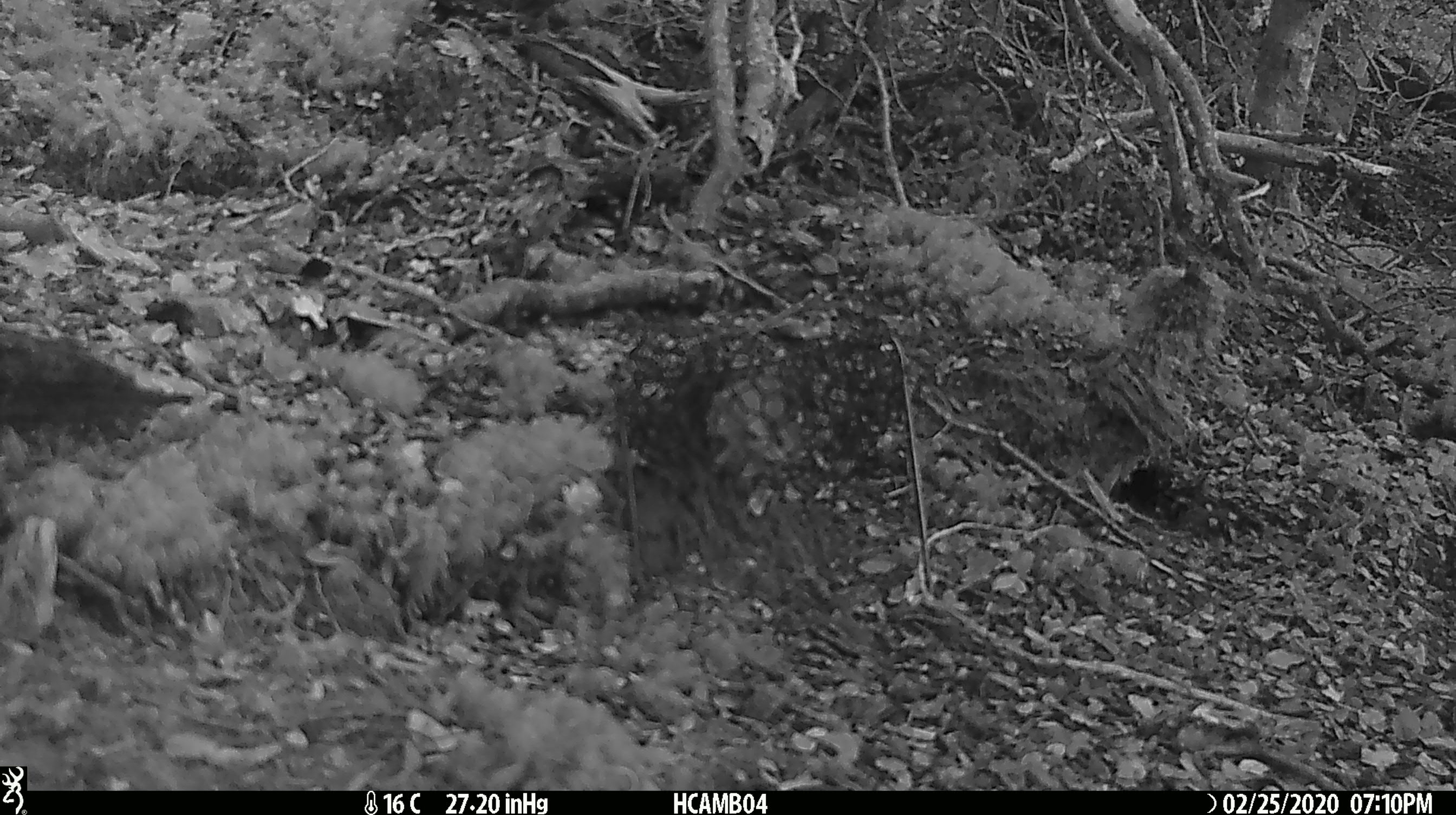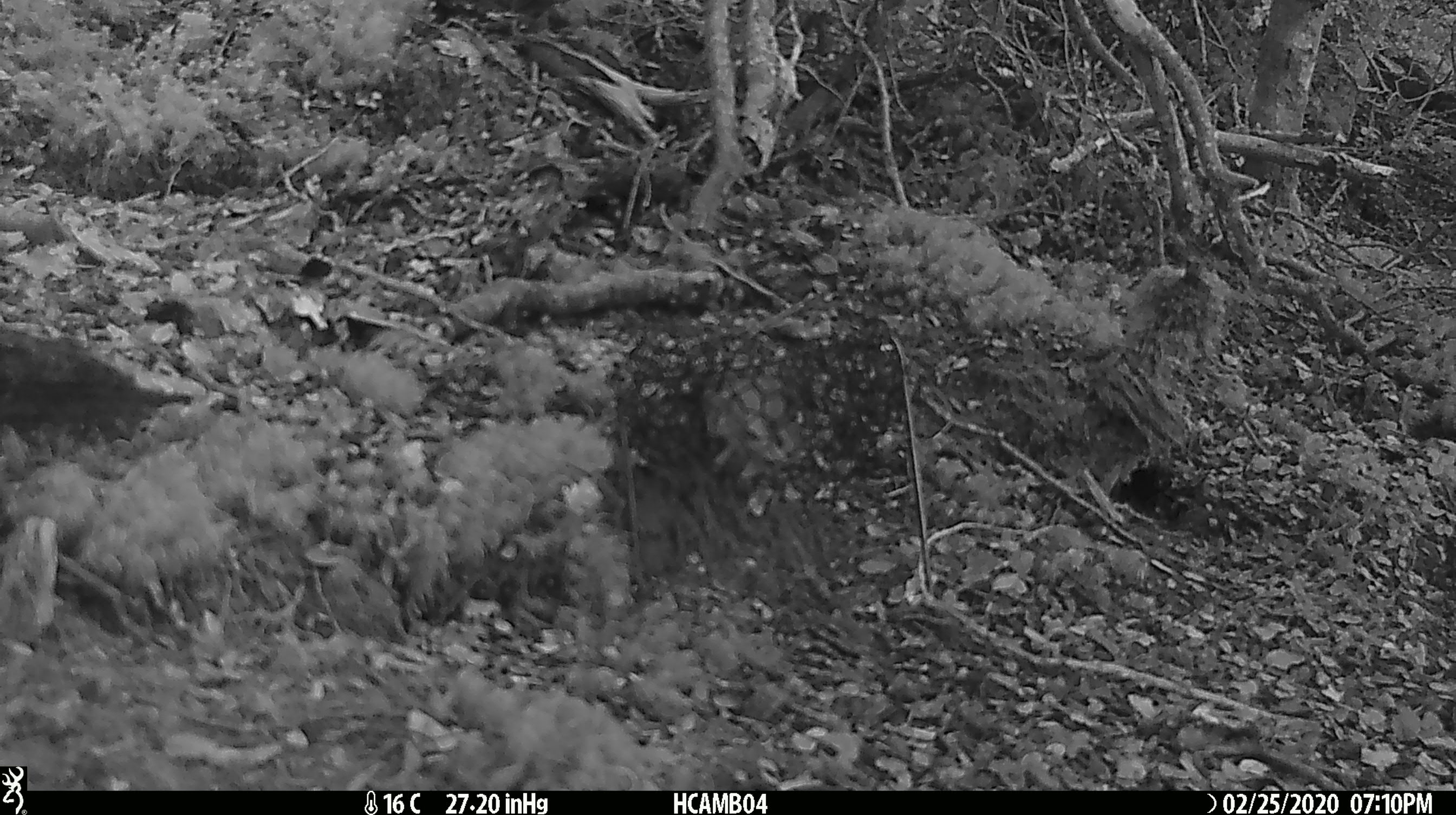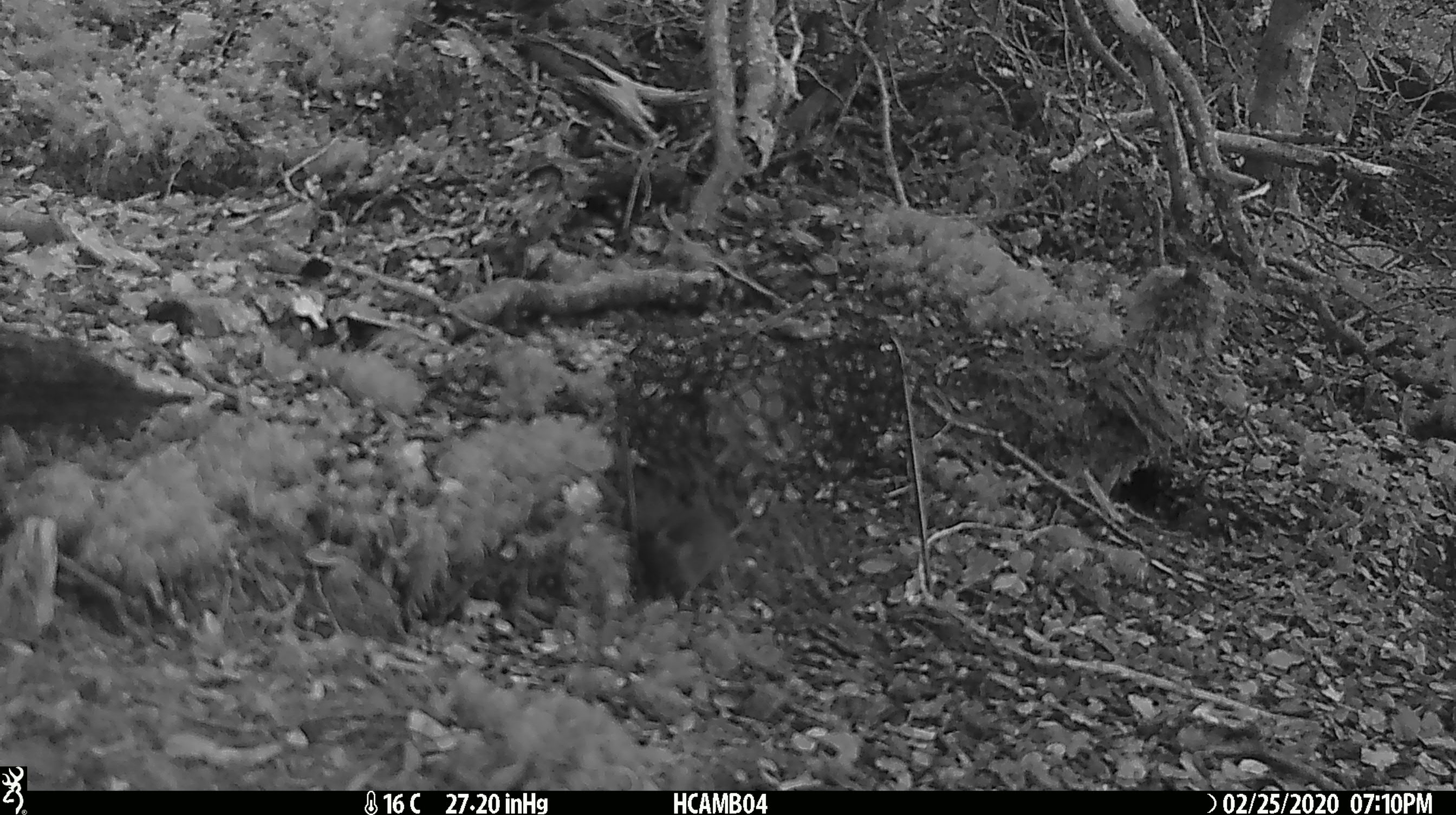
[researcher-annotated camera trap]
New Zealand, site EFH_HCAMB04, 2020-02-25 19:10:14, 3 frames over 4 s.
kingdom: Animalia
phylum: Chordata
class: Mammalia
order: Rodentia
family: Muridae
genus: Mus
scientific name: Mus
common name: mouse